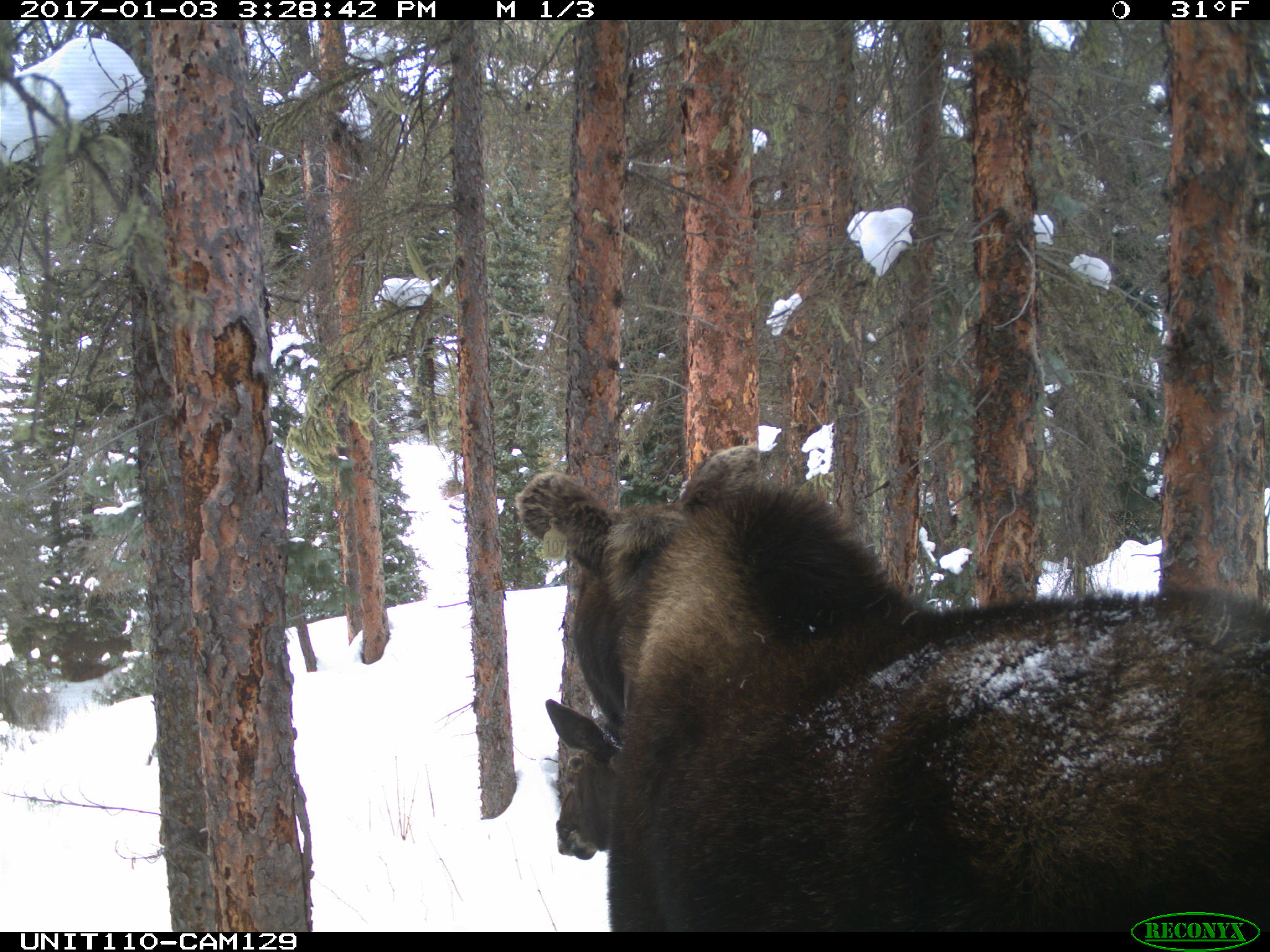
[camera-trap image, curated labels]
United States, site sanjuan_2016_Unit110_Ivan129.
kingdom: Animalia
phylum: Chordata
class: Mammalia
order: Artiodactyla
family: Cervidae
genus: Alces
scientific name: Alces alces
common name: moose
Alces alces (moose).